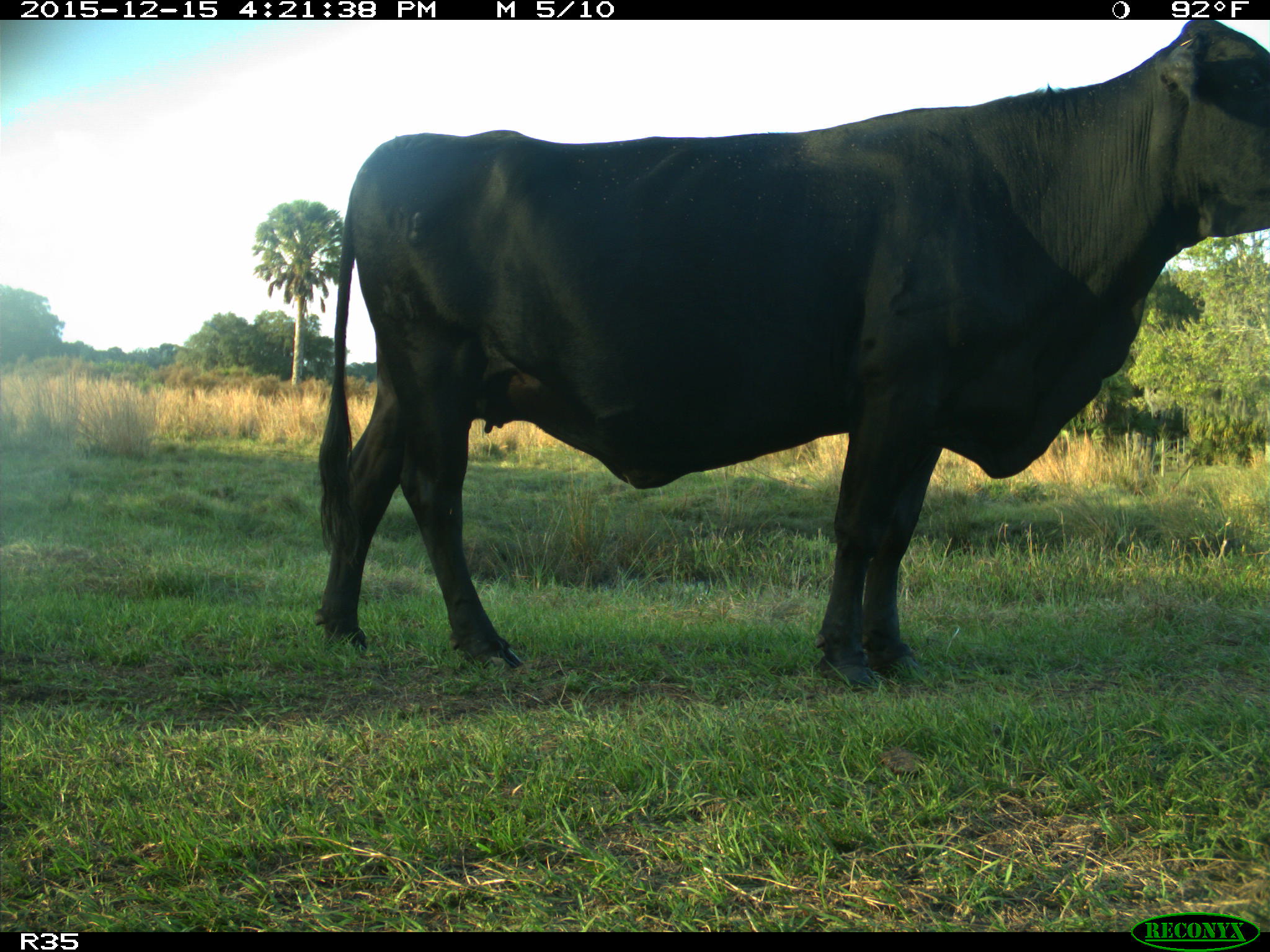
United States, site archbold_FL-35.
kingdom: Animalia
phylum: Chordata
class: Mammalia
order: Artiodactyla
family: Bovidae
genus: Bos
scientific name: Bos taurus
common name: domestic cow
Bos taurus (domestic cow).